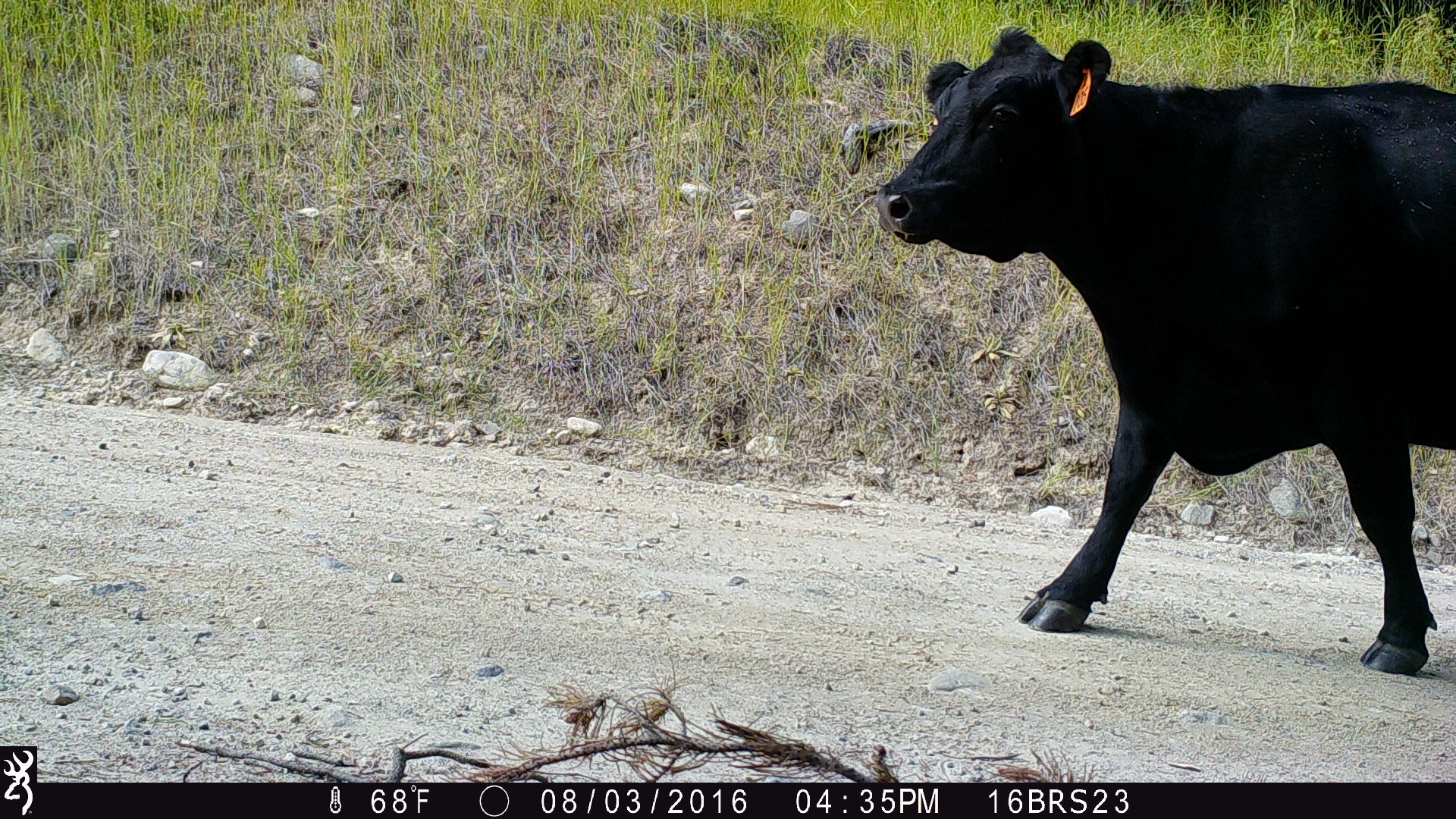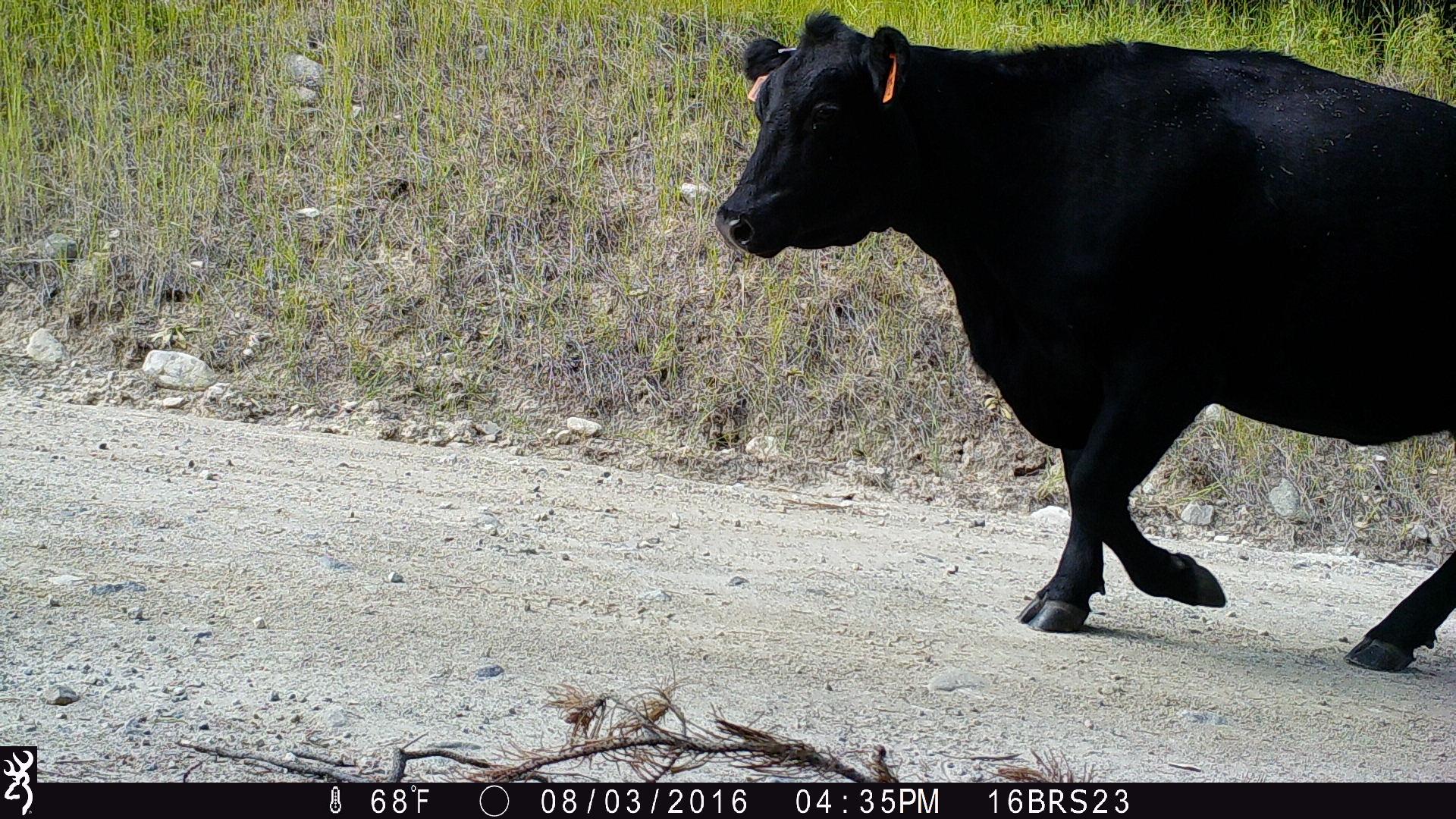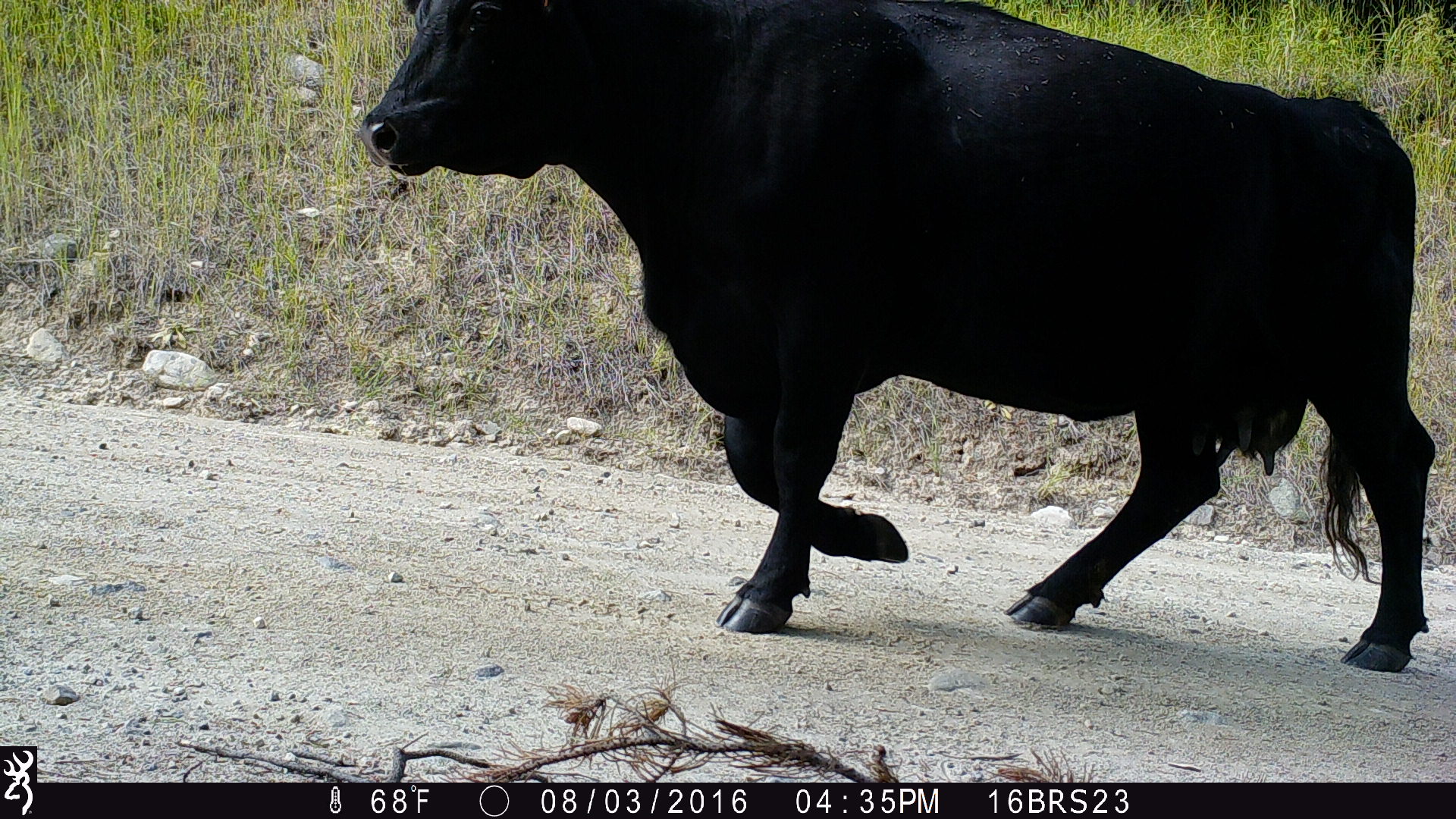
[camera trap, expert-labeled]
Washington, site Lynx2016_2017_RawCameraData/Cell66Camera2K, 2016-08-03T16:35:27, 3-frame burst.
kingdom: Animalia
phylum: Chordata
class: Mammalia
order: Artiodactyla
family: Bovidae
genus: Bos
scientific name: Bos taurus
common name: domestic cattle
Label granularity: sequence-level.